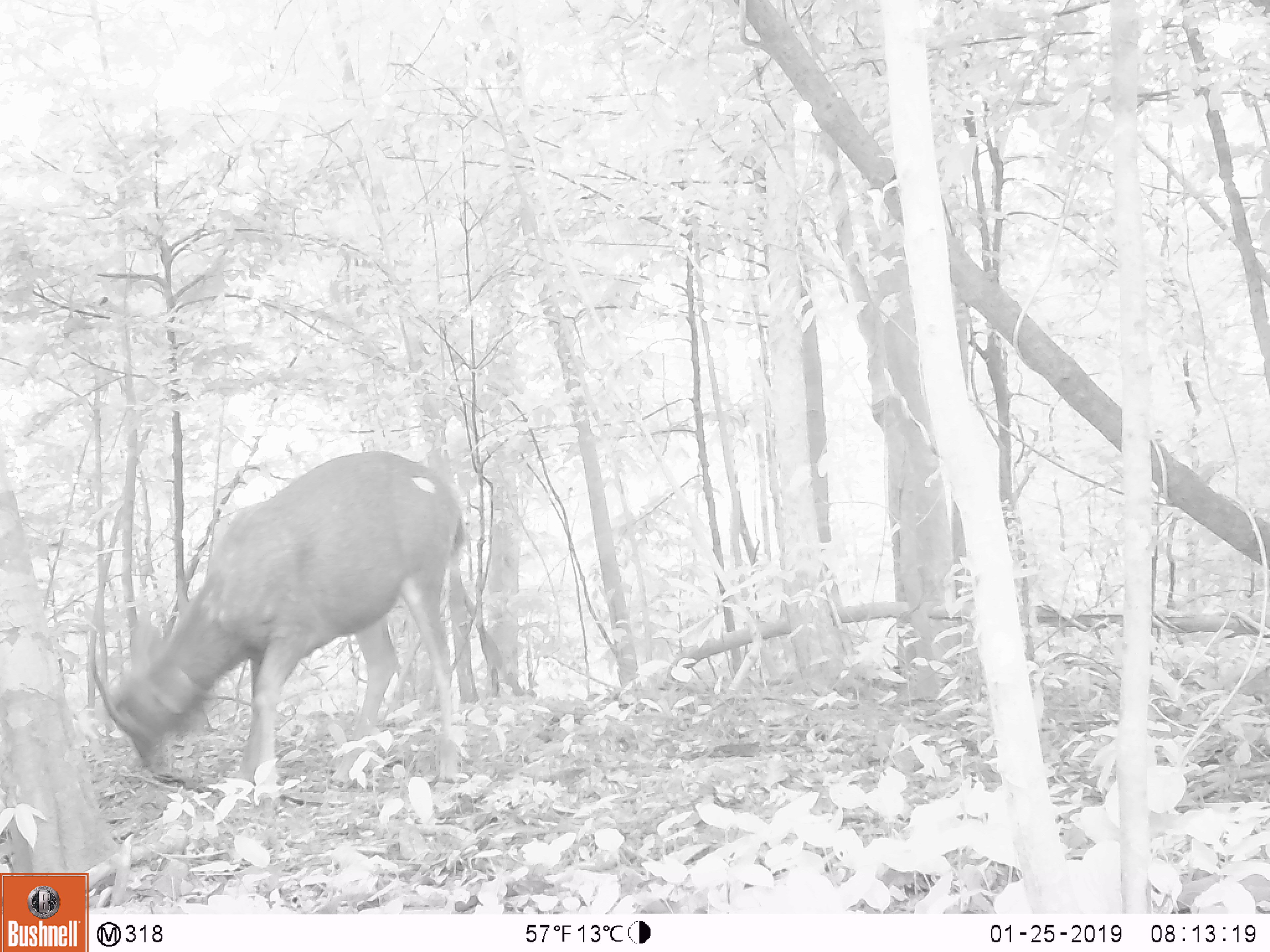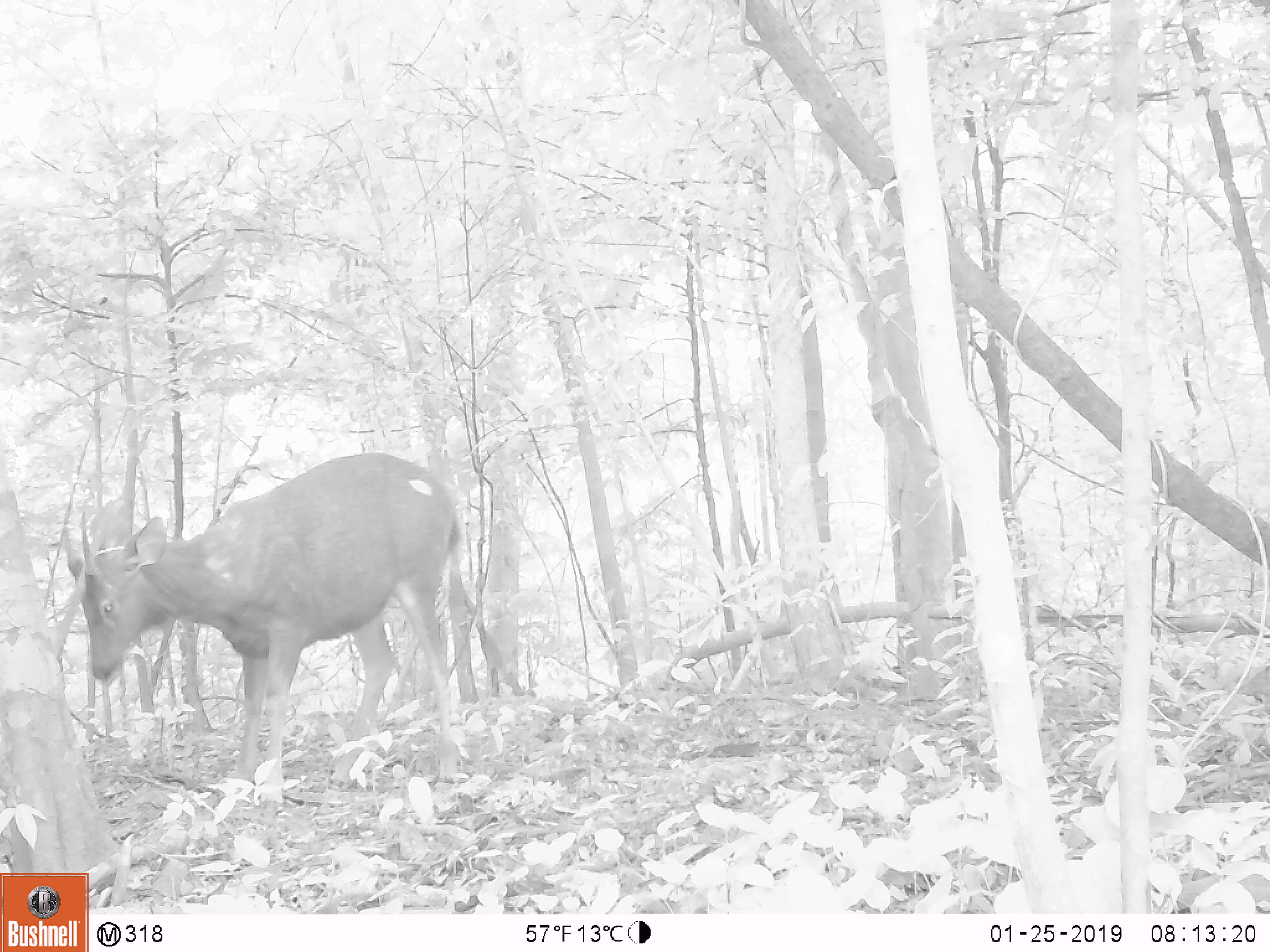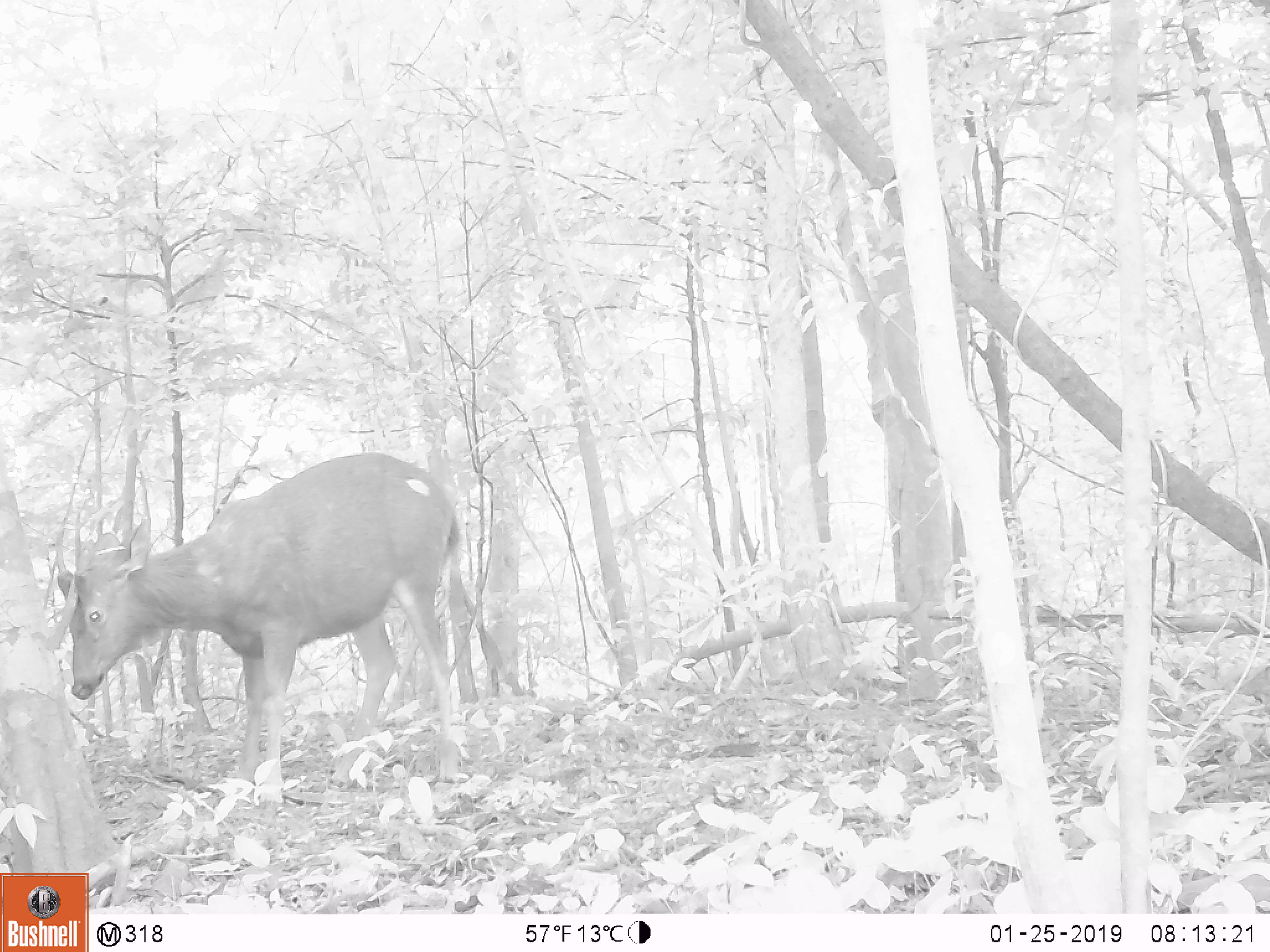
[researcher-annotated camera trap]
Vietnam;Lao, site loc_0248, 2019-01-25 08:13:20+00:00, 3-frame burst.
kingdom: Animalia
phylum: Chordata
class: Mammalia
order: Artiodactyla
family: Cervidae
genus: Rusa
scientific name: Rusa unicolor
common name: sambar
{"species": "sambar (Rusa unicolor)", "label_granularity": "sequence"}